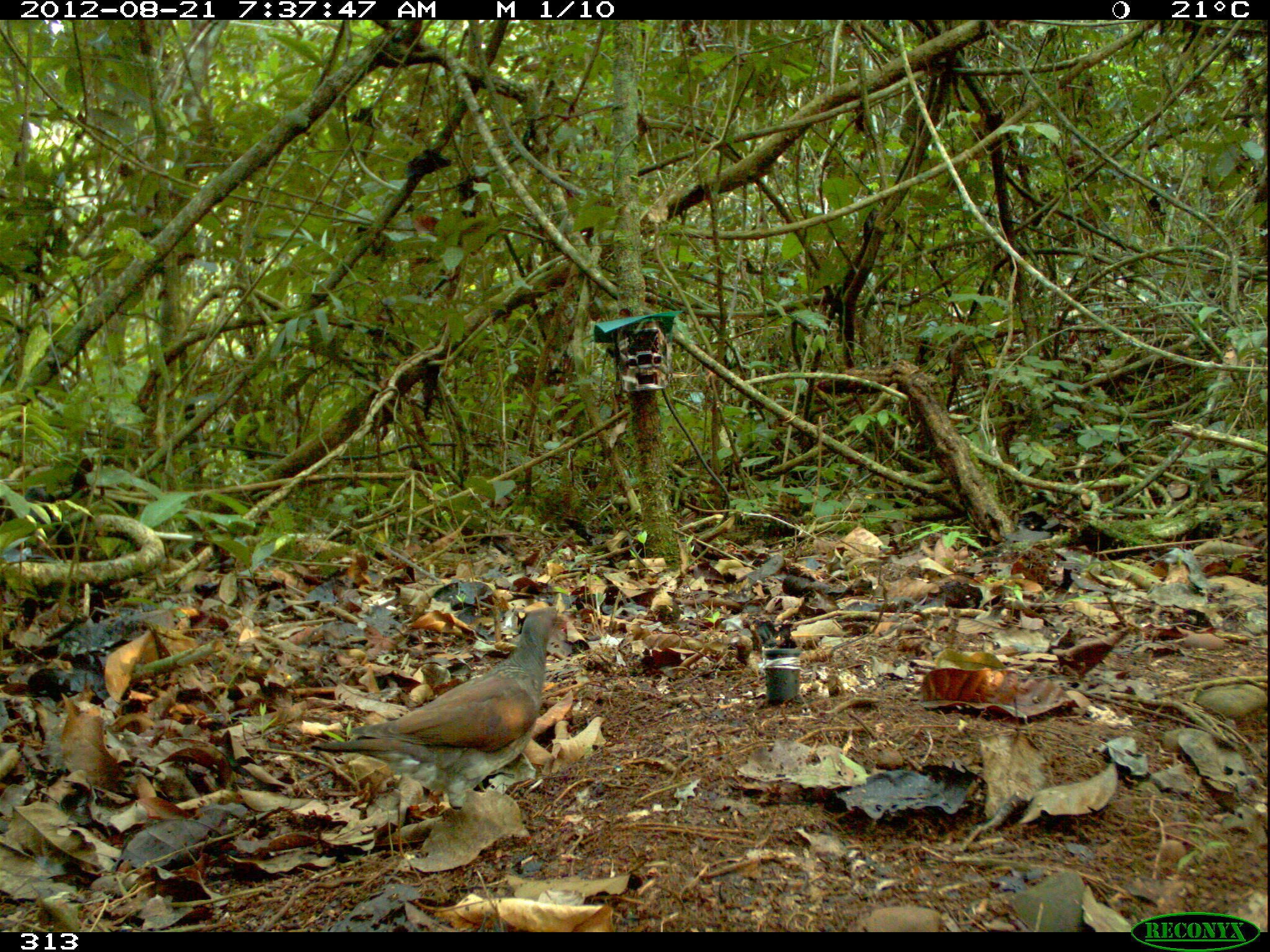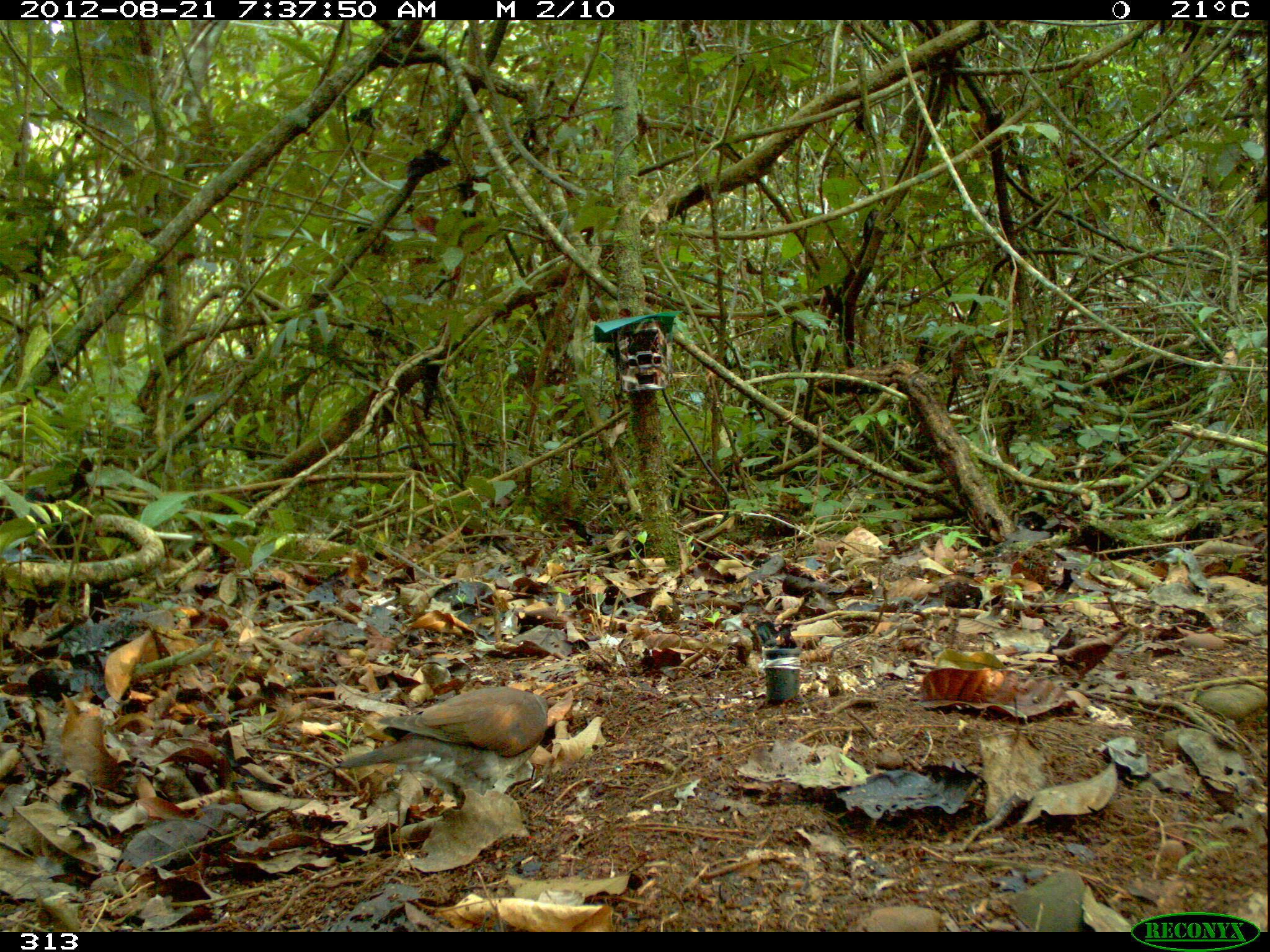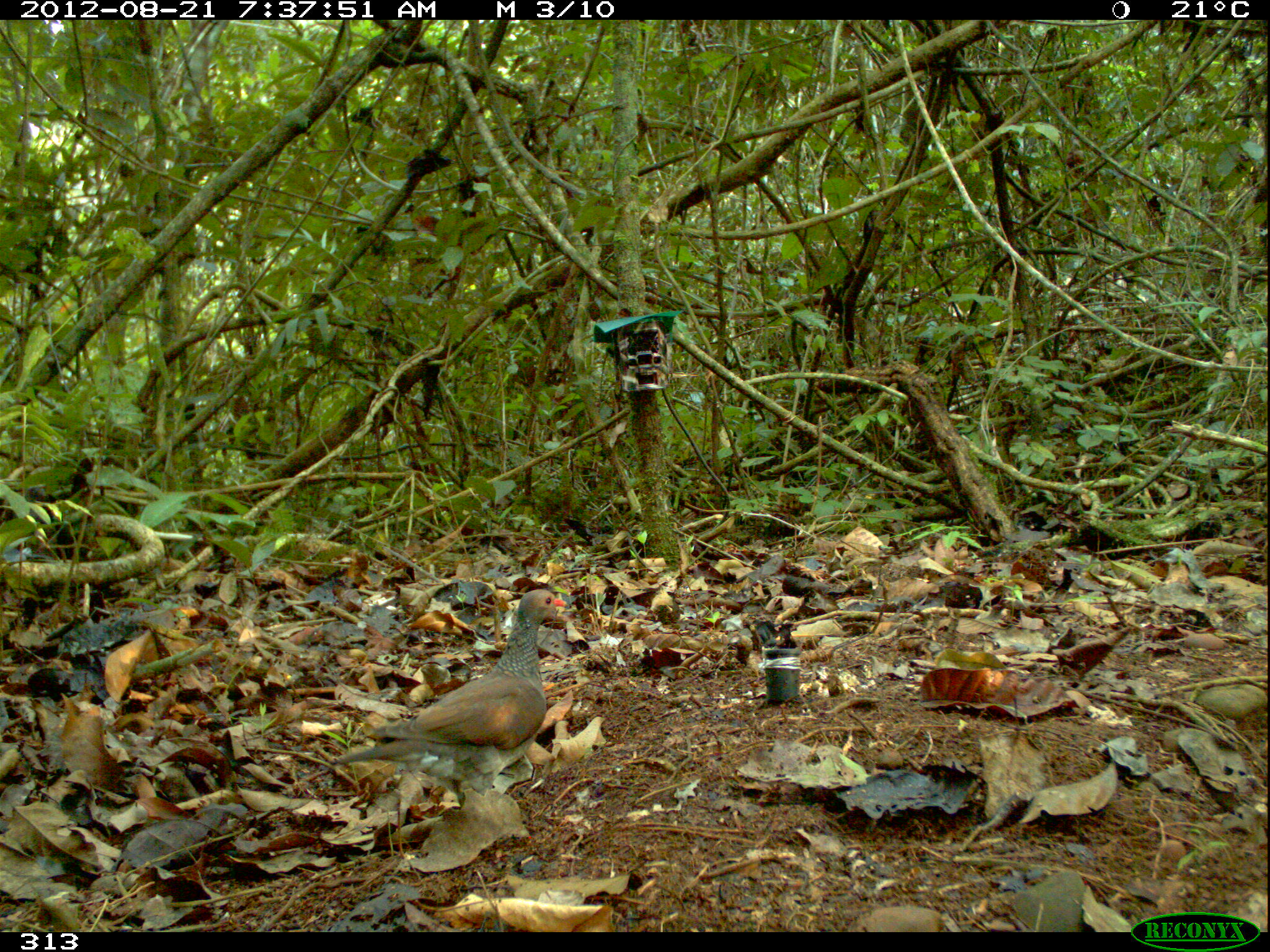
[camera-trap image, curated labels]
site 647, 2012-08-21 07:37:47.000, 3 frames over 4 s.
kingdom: Animalia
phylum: Chordata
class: Aves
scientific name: Aves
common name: bird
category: unknown bird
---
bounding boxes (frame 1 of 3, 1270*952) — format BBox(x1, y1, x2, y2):
unknown bird: BBox(308, 605, 580, 810)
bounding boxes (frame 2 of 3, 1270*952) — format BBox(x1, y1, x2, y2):
unknown bird: BBox(329, 684, 549, 809)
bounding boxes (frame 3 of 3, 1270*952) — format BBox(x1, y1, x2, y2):
unknown bird: BBox(326, 589, 566, 810)